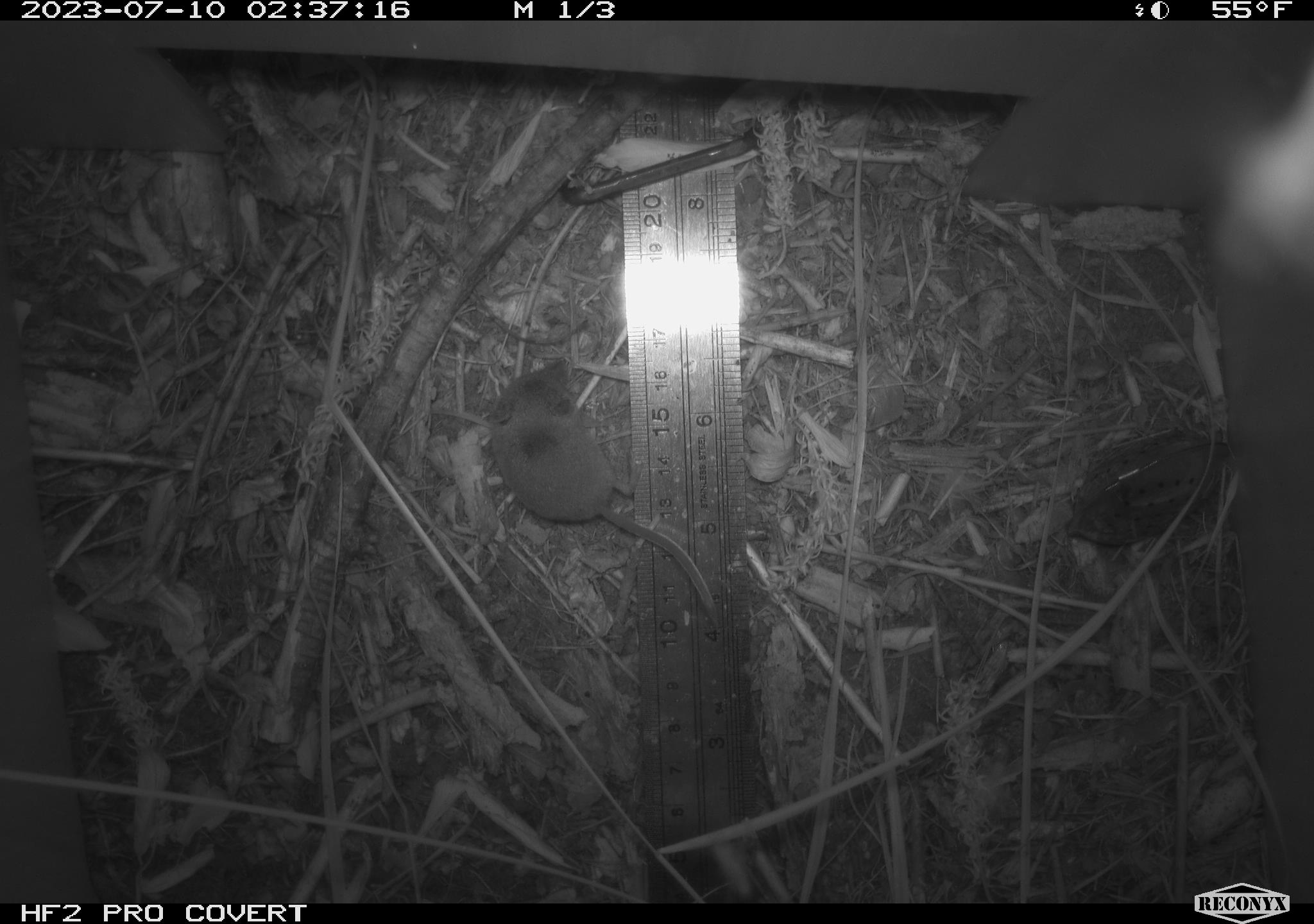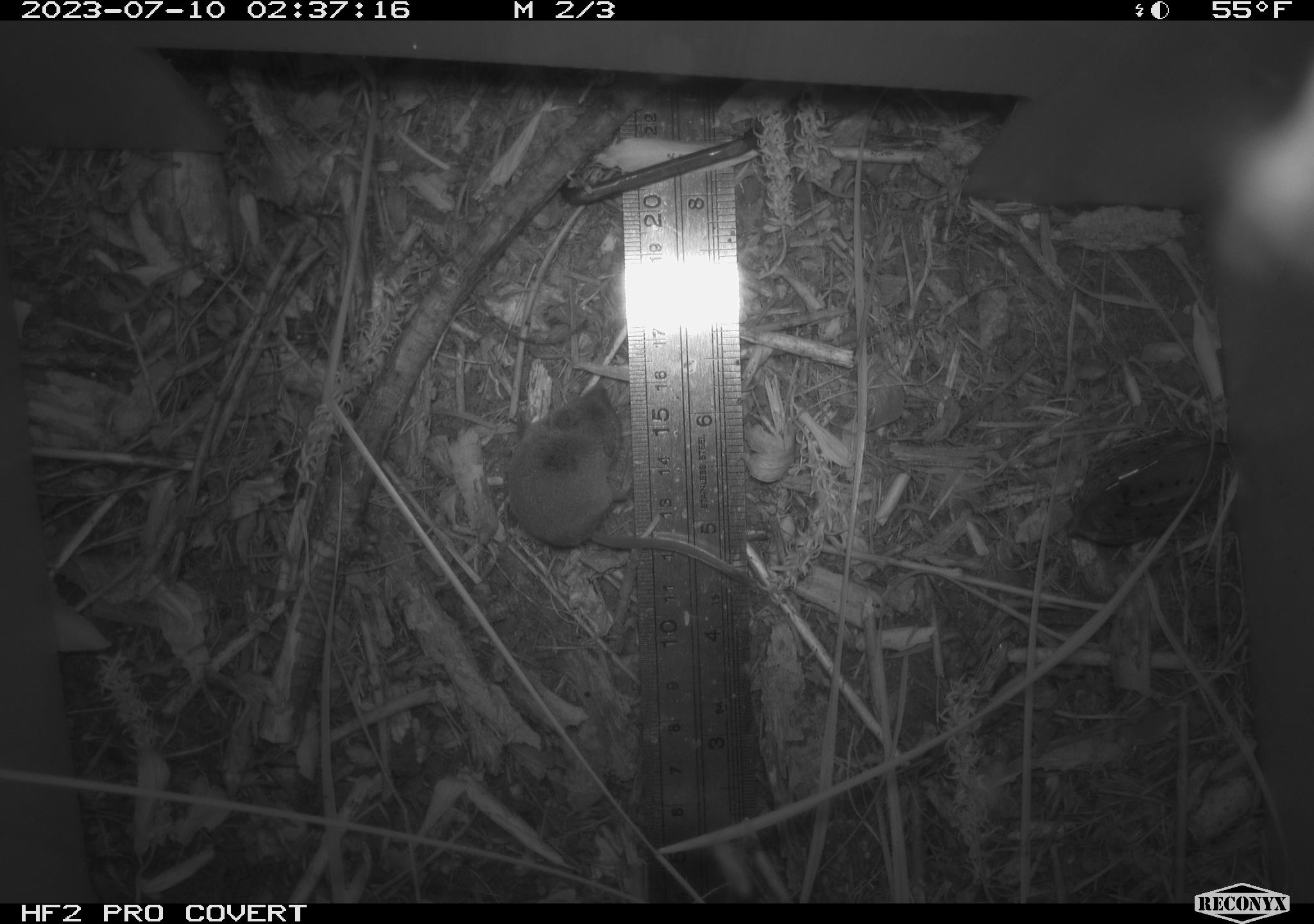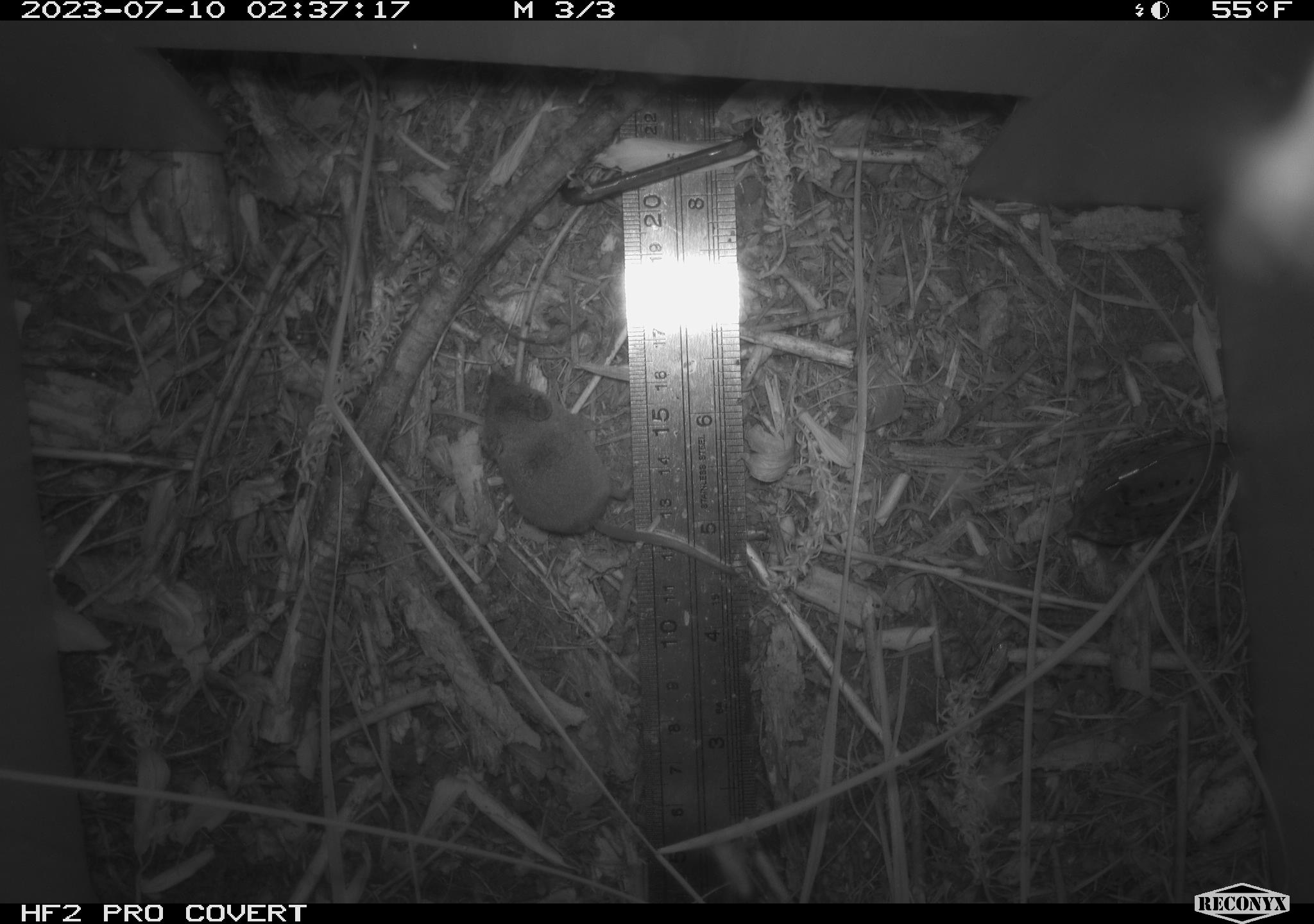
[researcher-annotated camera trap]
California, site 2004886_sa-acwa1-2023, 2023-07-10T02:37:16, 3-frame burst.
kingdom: Animalia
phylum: Chordata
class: Mammalia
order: Eulipotyphla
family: Soricidae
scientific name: Soricidae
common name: shrews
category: soricidae family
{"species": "soricidae family (shrews) (Soricidae)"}